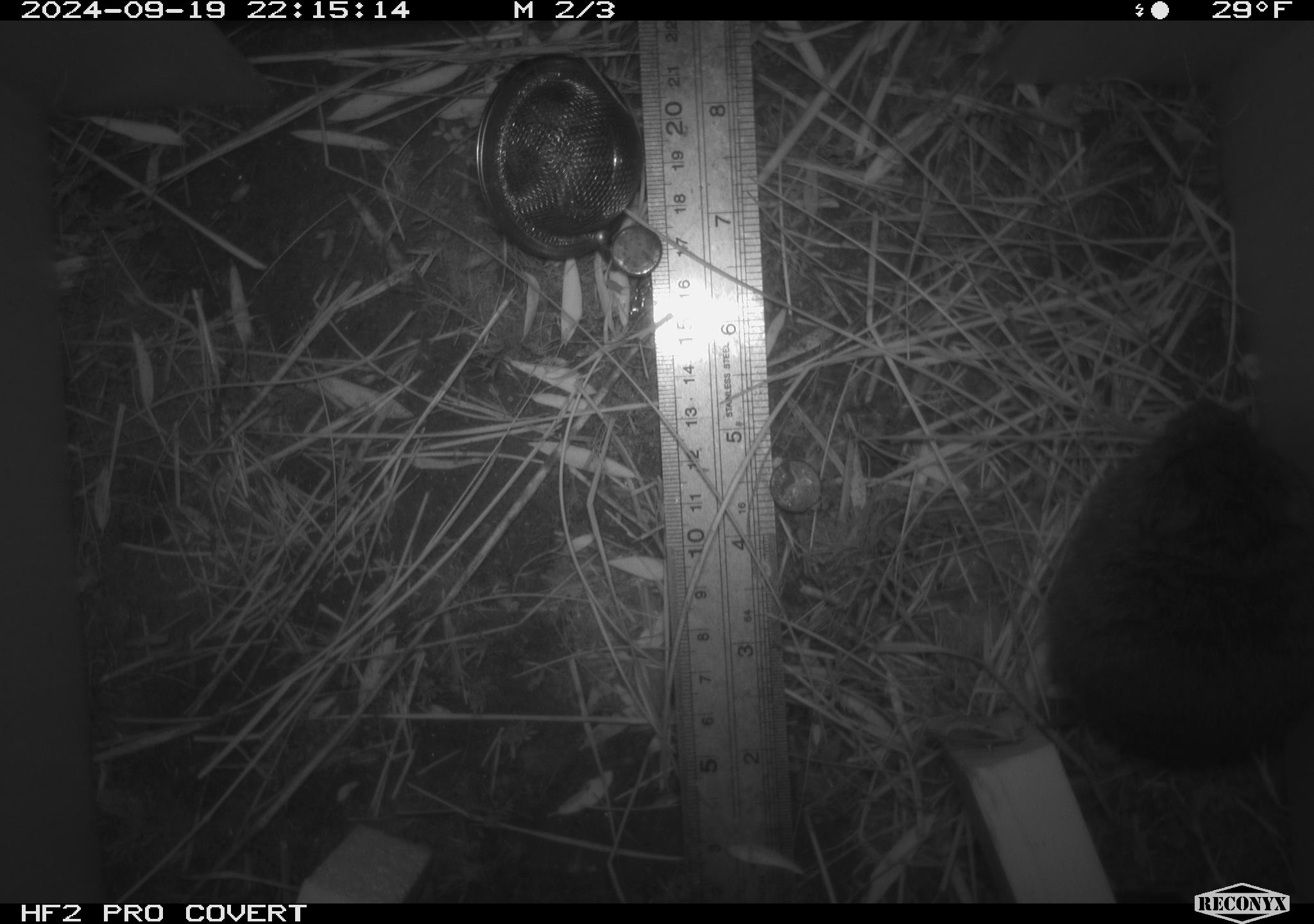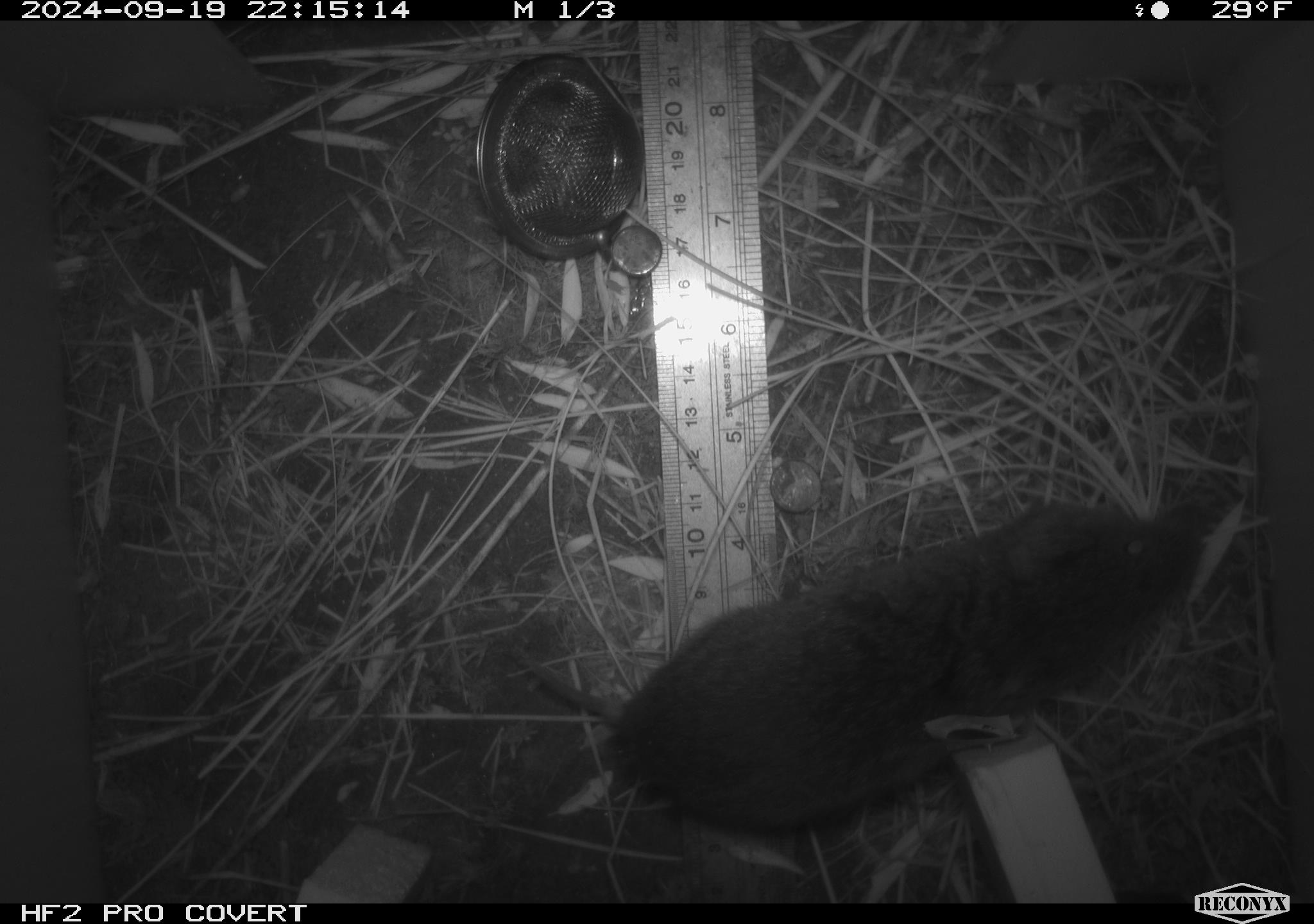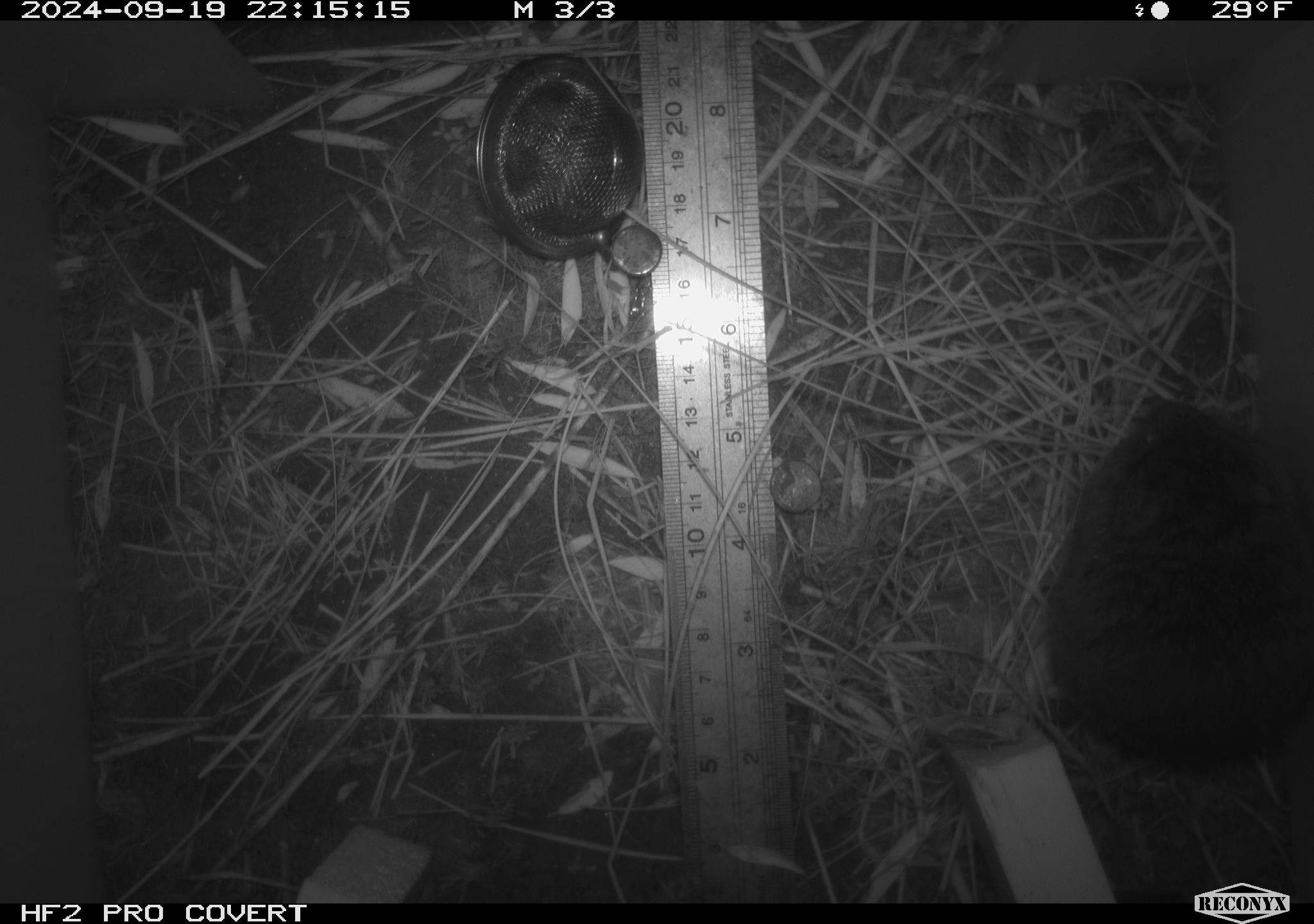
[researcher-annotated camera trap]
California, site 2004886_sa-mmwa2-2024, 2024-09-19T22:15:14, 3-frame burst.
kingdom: Animalia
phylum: Chordata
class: Mammalia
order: Rodentia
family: Cricetidae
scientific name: Arvicolinae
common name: voles, lemmings, and muskrats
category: arvicolinae subfamily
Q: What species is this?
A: Arvicolinae subfamily (voles, lemmings, and muskrats) (Arvicolinae).